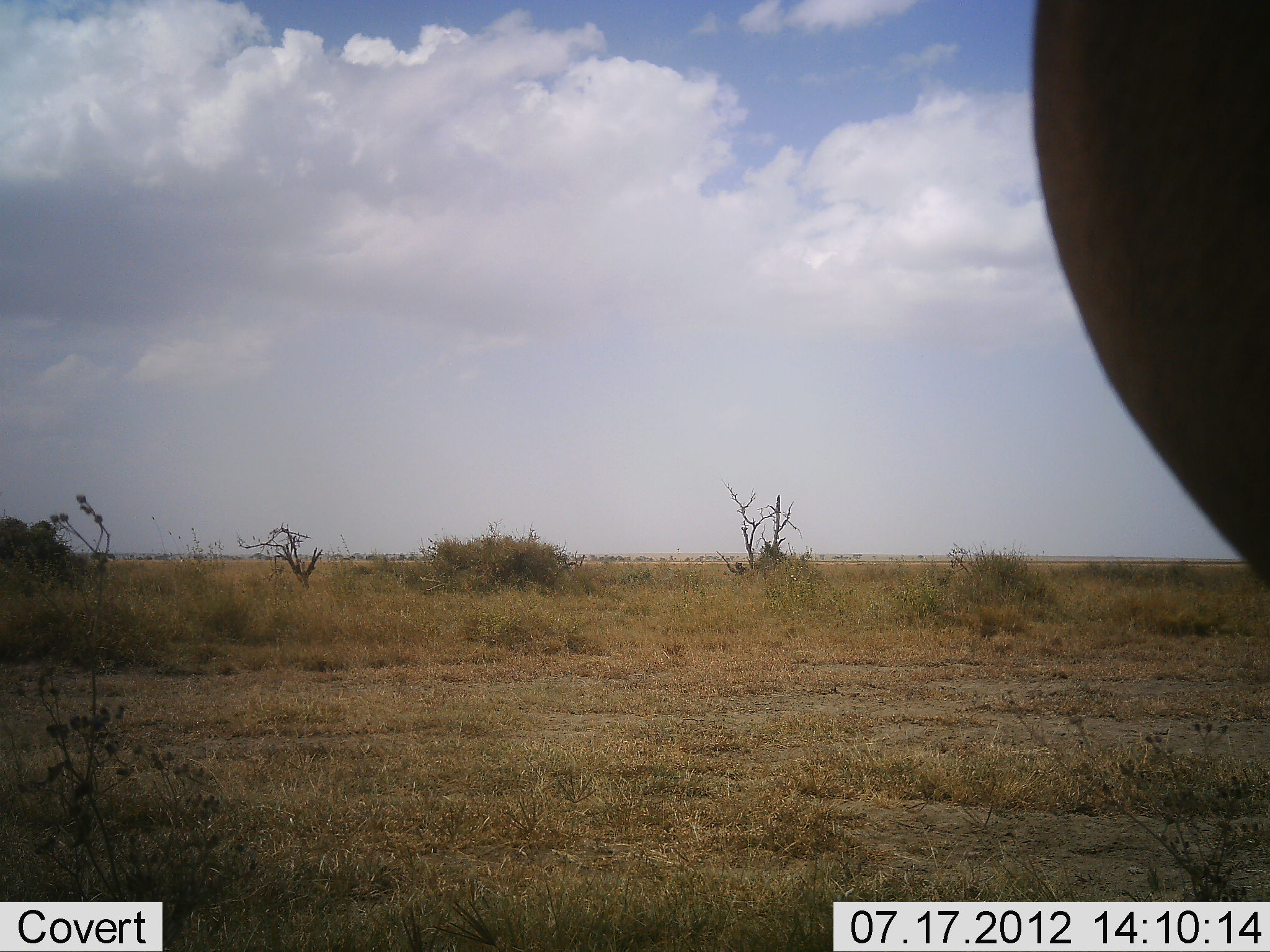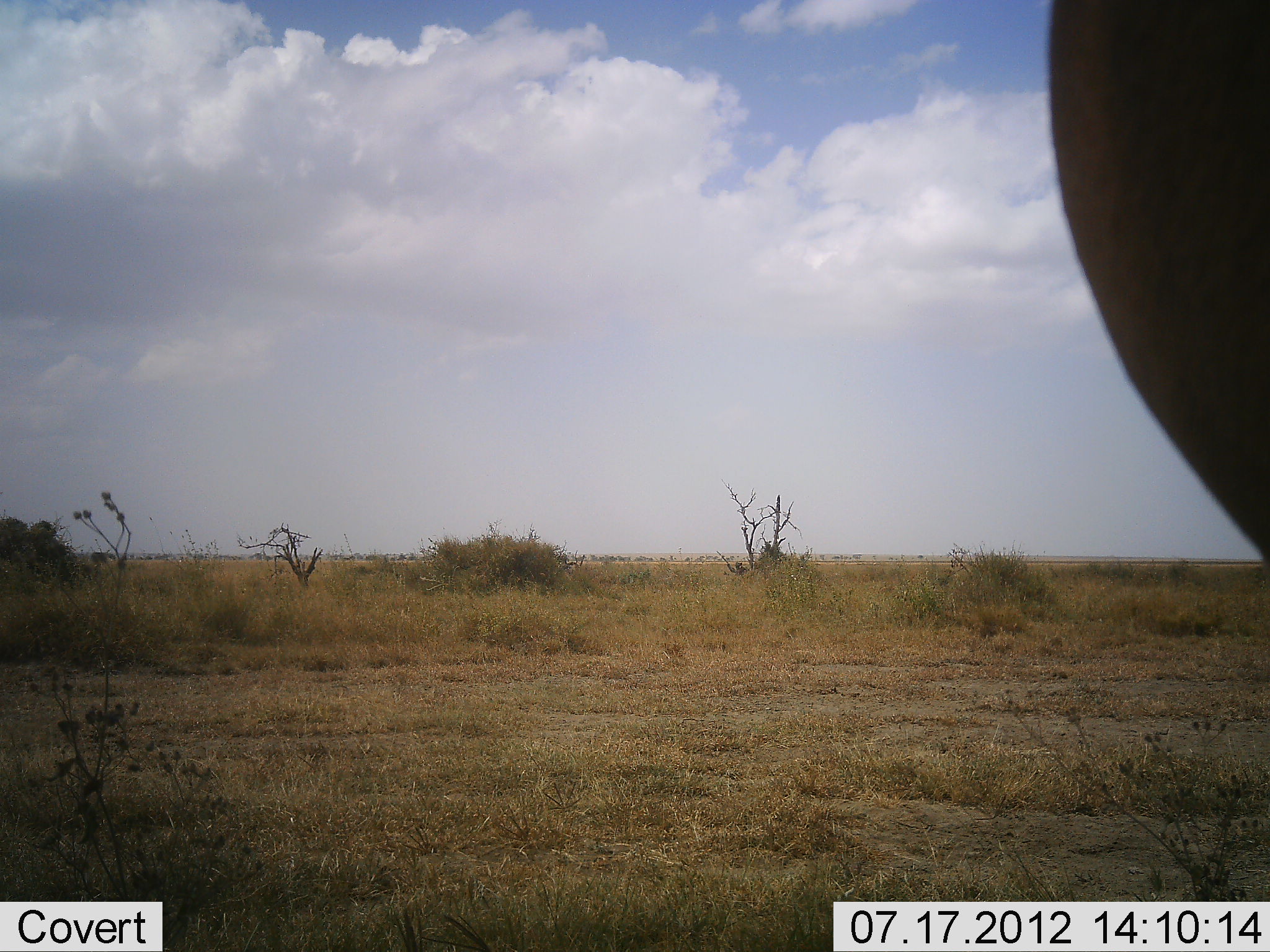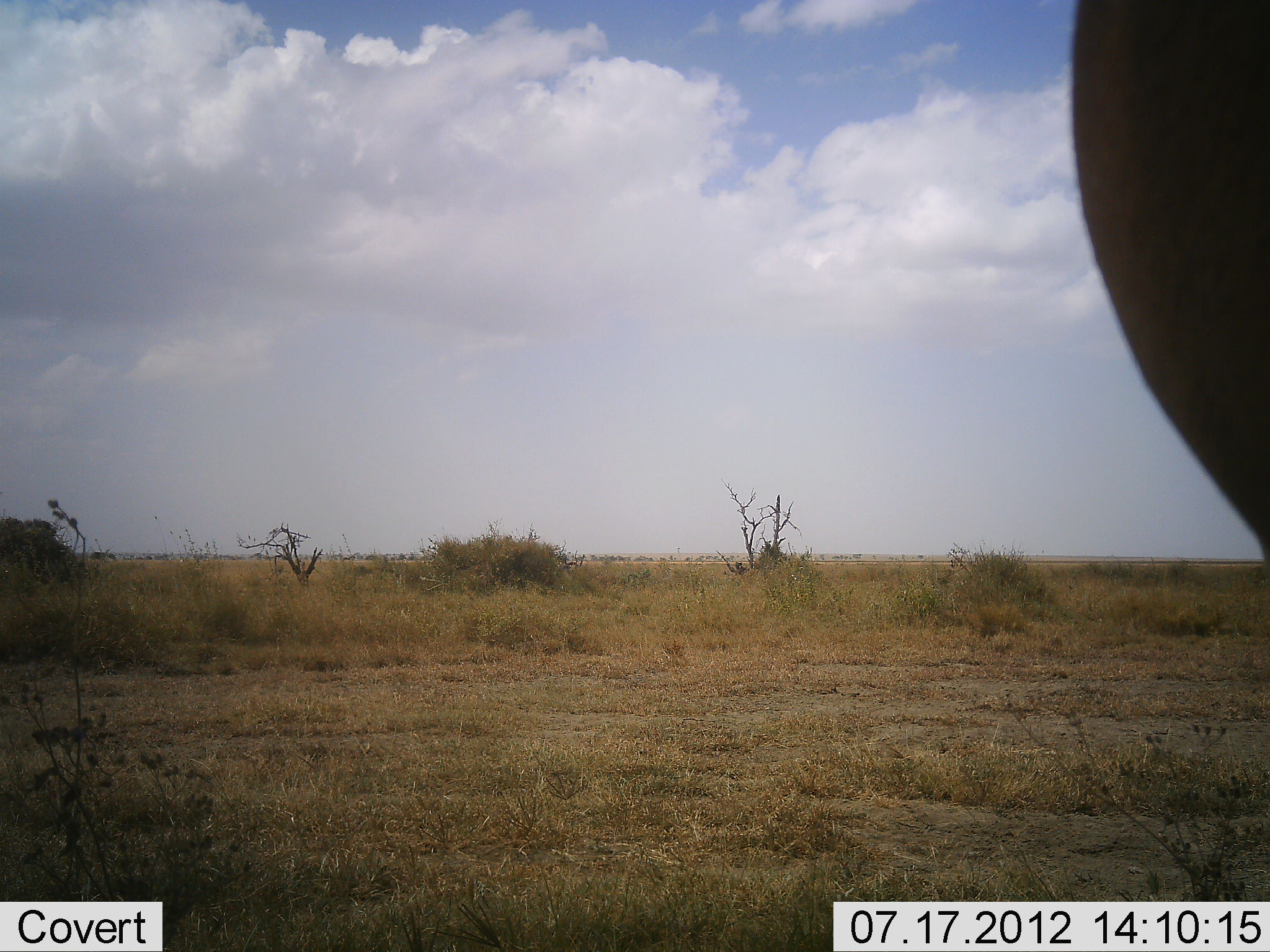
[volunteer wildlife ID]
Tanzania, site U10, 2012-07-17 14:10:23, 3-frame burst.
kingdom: Animalia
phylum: Chordata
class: Mammalia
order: Artiodactyla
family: Bovidae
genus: Alcelaphus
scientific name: Alcelaphus buselaphus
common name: hartebeest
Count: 1.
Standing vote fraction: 100%.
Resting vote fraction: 0%.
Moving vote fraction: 0%.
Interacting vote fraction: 0%.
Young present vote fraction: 0%.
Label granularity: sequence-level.